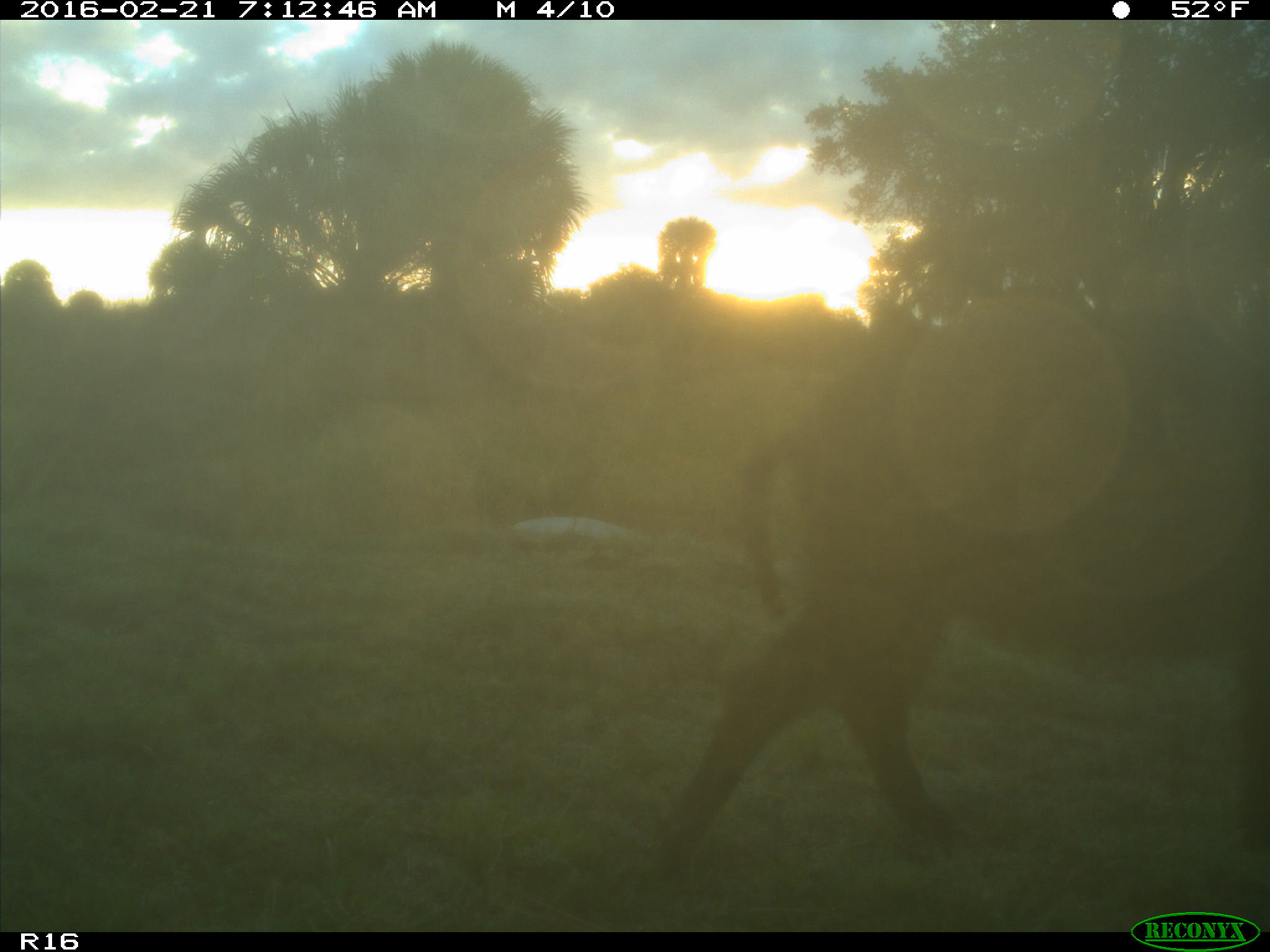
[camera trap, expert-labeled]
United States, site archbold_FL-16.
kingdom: Animalia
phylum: Chordata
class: Mammalia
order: Artiodactyla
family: Suidae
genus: Sus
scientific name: Sus scrofa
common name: wild boar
Sus scrofa (wild boar).